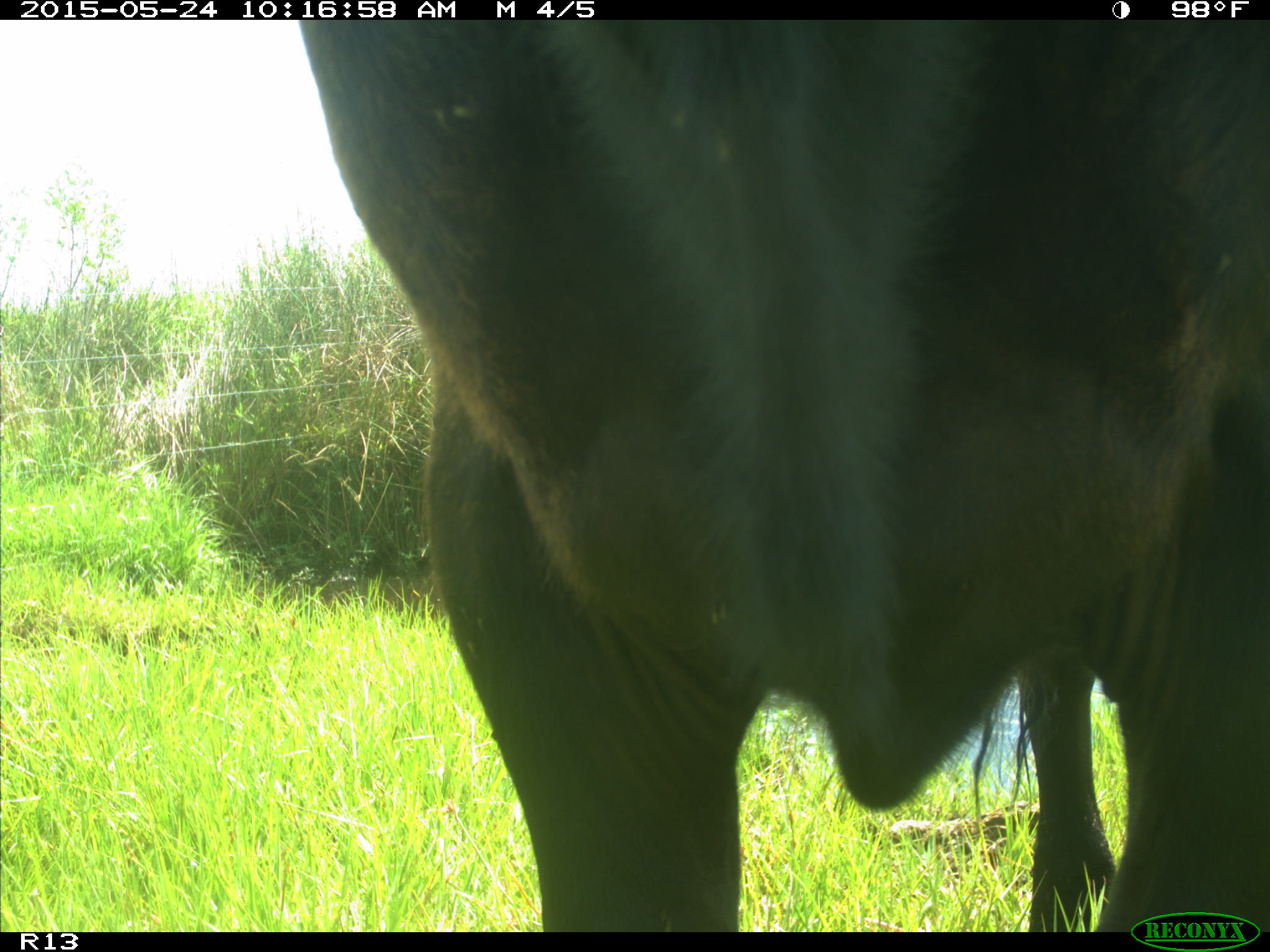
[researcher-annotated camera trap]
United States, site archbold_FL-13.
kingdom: Animalia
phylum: Chordata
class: Mammalia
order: Artiodactyla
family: Bovidae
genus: Bos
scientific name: Bos taurus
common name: domestic cow